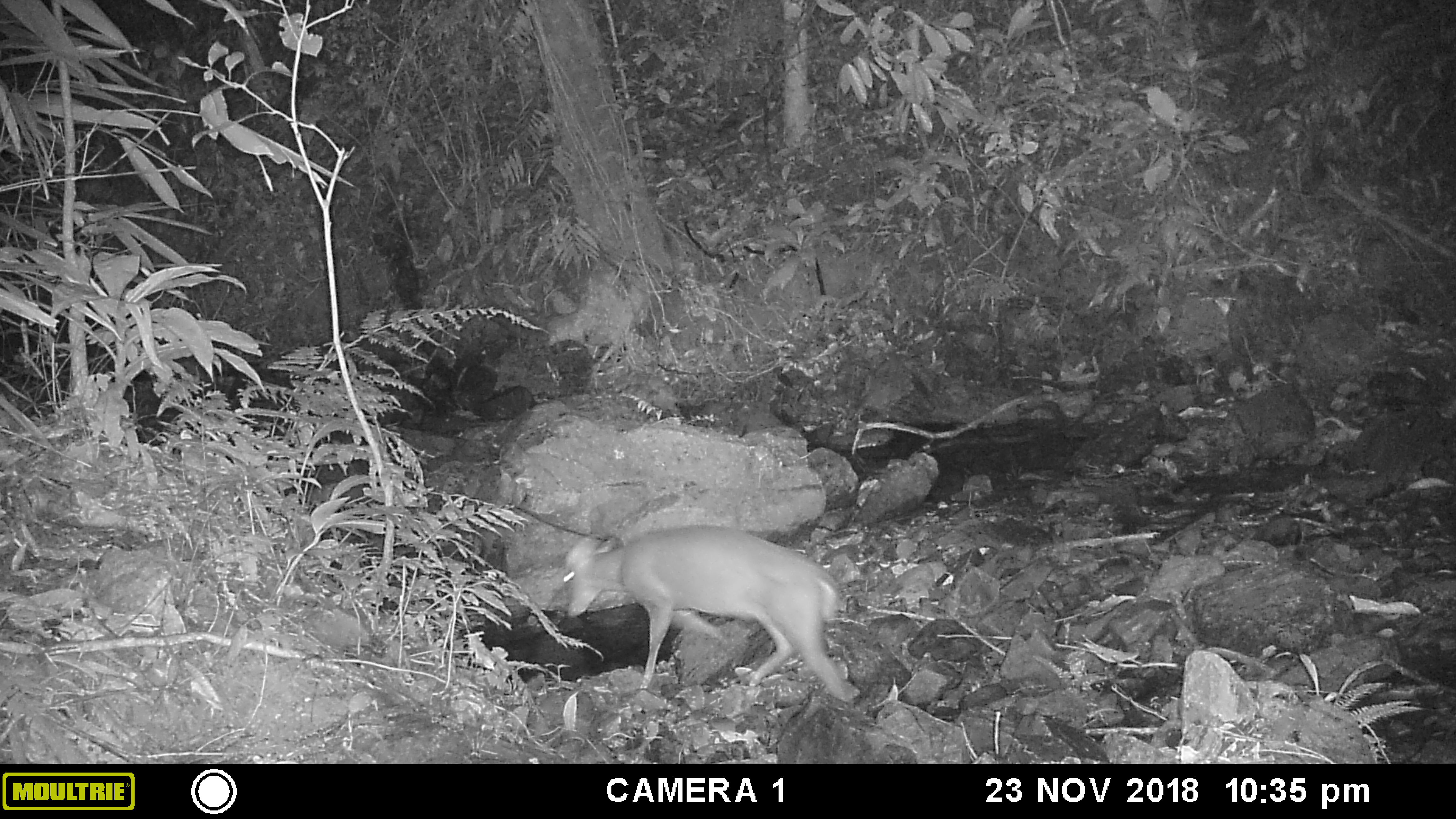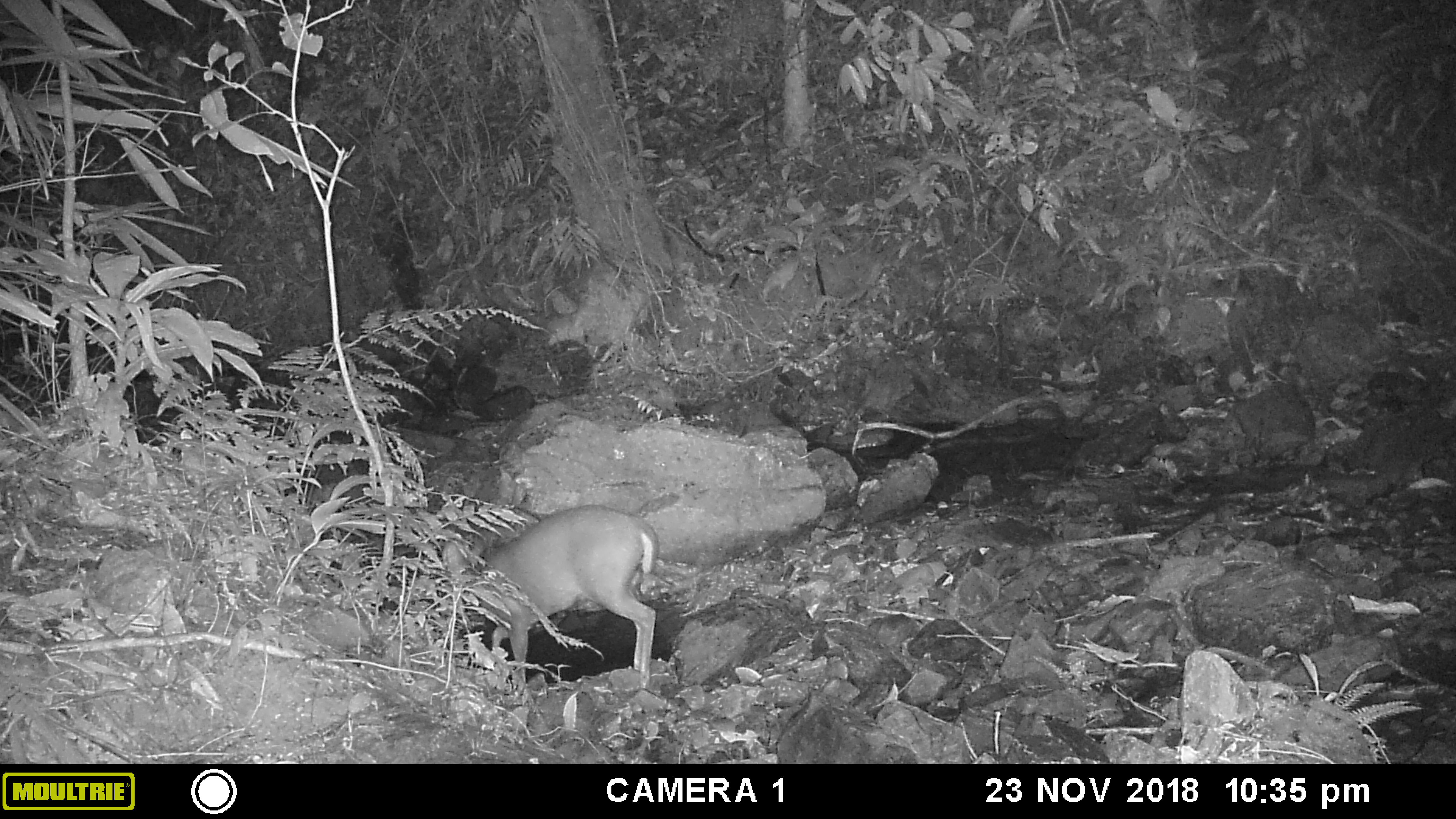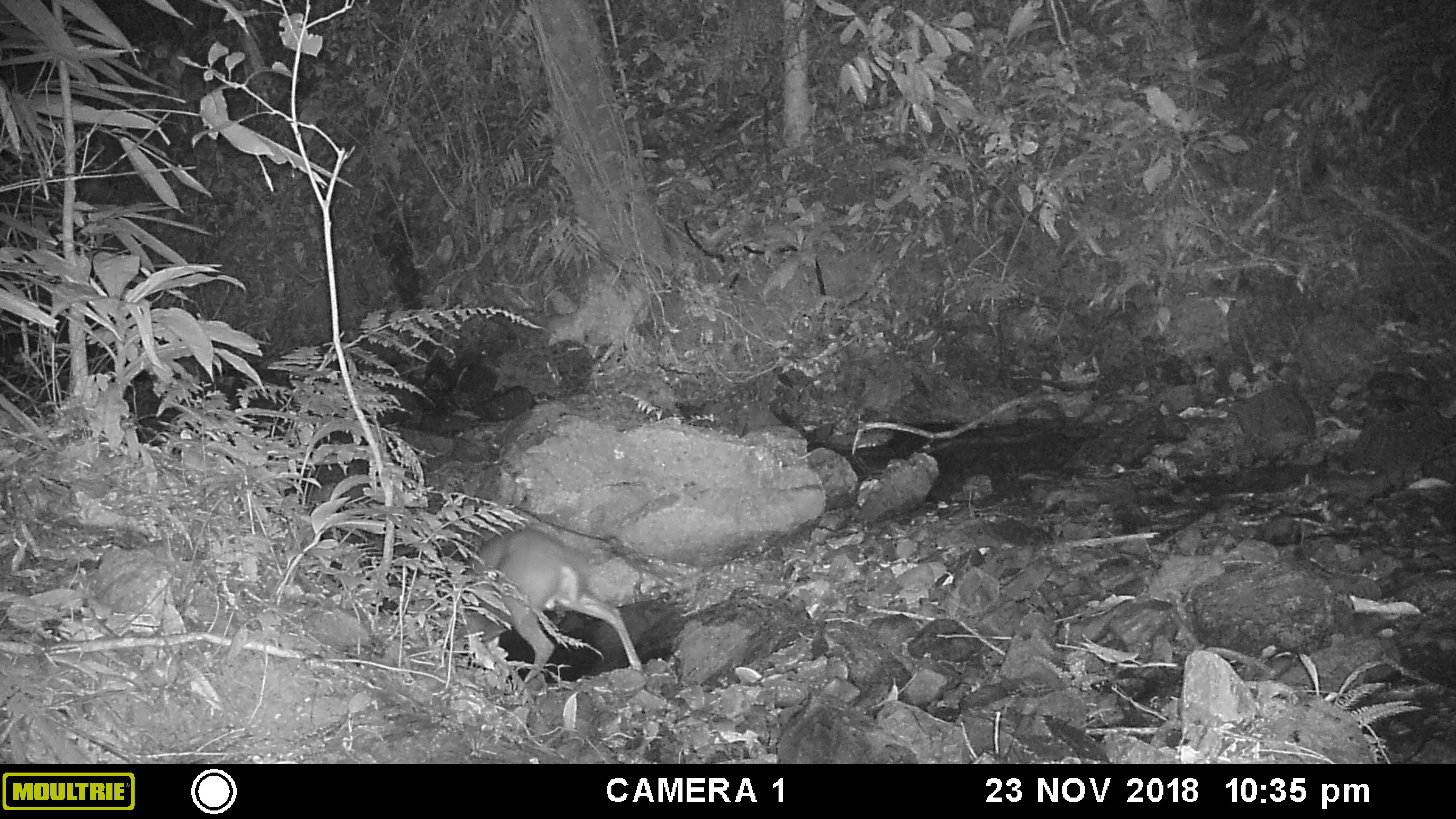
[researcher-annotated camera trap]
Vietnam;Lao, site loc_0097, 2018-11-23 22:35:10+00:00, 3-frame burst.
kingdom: Animalia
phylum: Chordata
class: Mammalia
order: Artiodactyla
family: Cervidae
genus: Muntiacus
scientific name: Muntiacus rooseveltorum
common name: roosevelt's muntjac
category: roosevelts muntjac group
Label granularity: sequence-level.